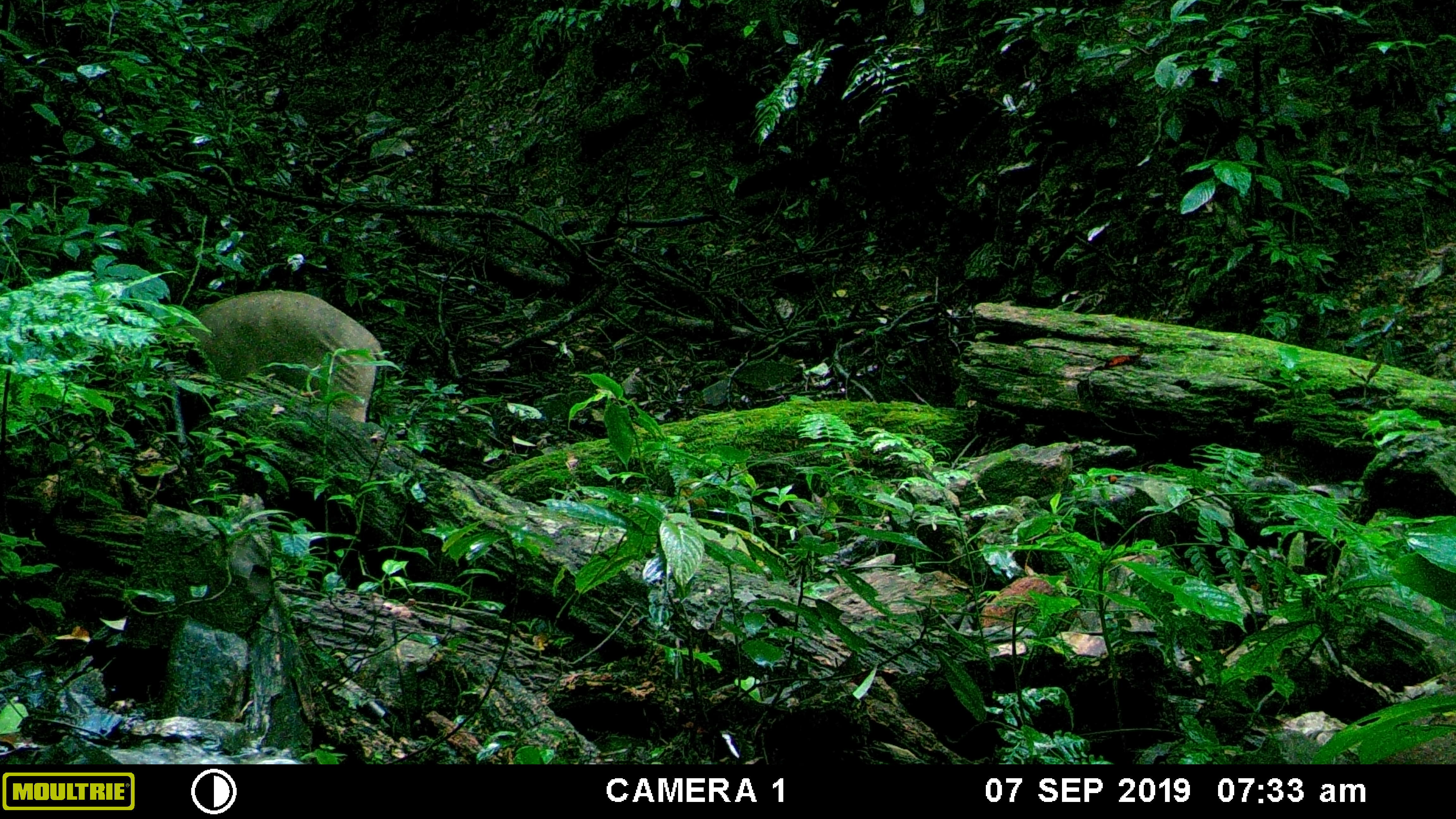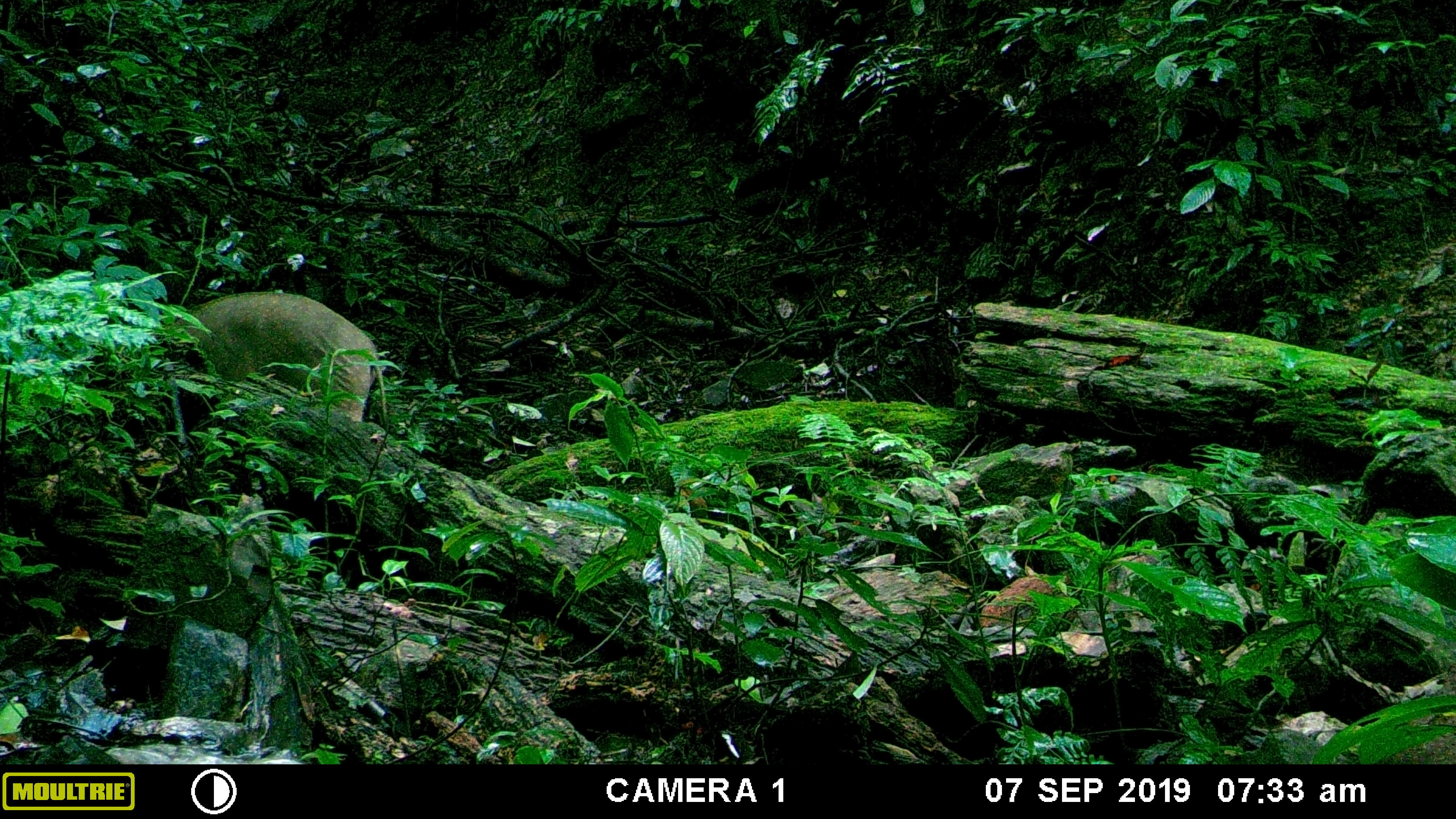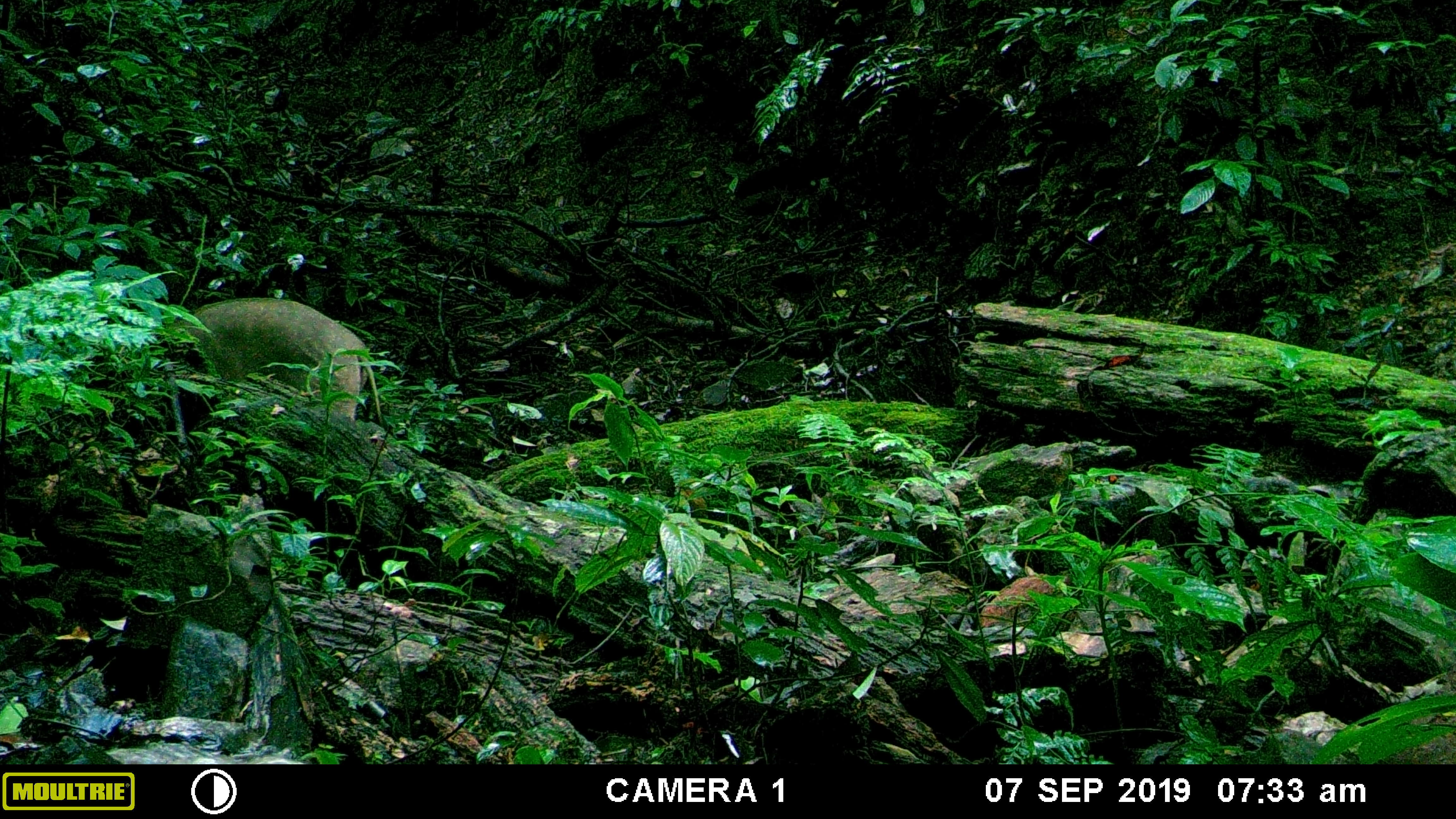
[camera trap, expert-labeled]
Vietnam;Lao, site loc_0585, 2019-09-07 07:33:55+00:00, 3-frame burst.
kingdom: Animalia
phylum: Chordata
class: Mammalia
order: Artiodactyla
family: Suidae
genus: Sus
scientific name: Sus scrofa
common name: eurasian wild pig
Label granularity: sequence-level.